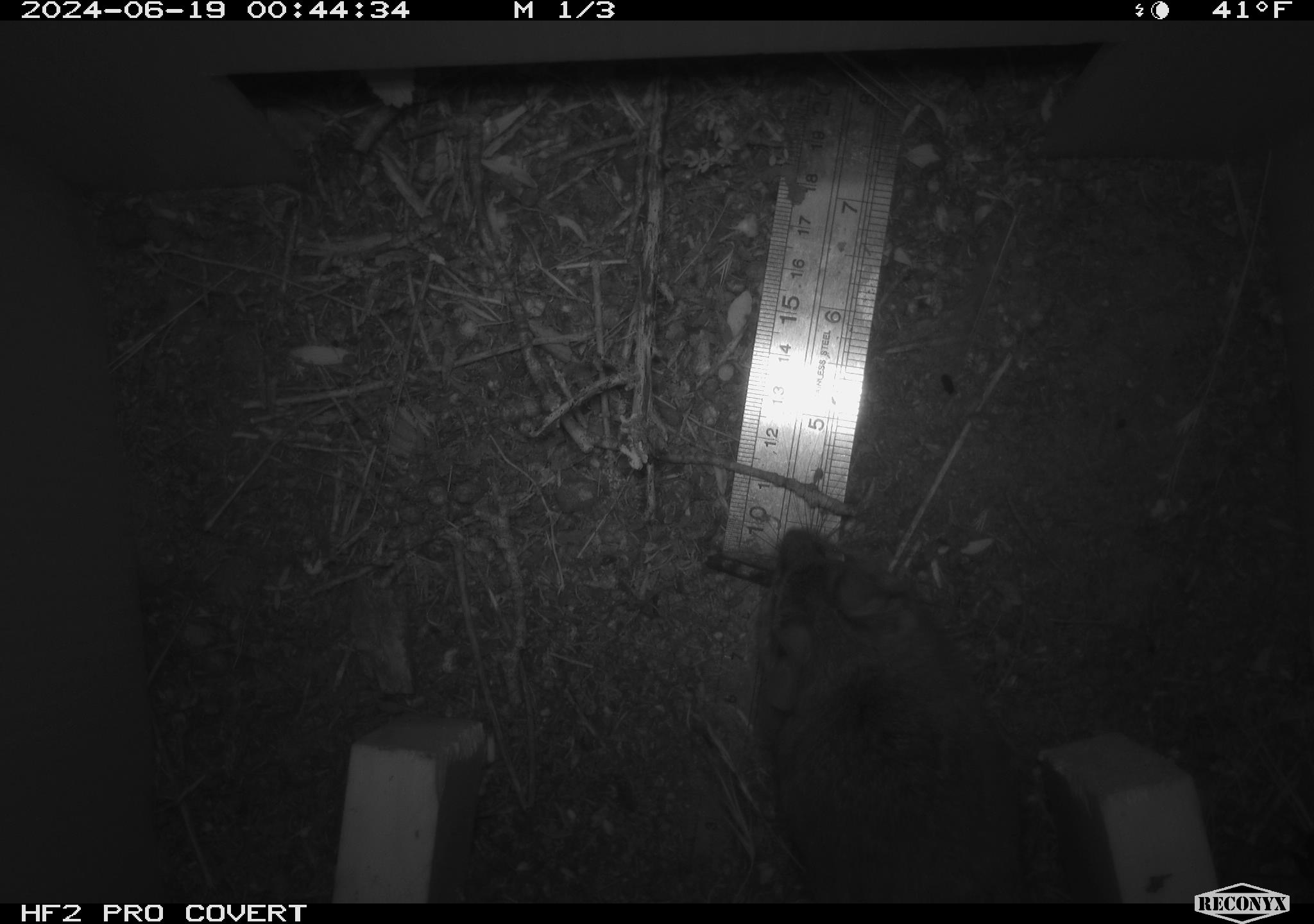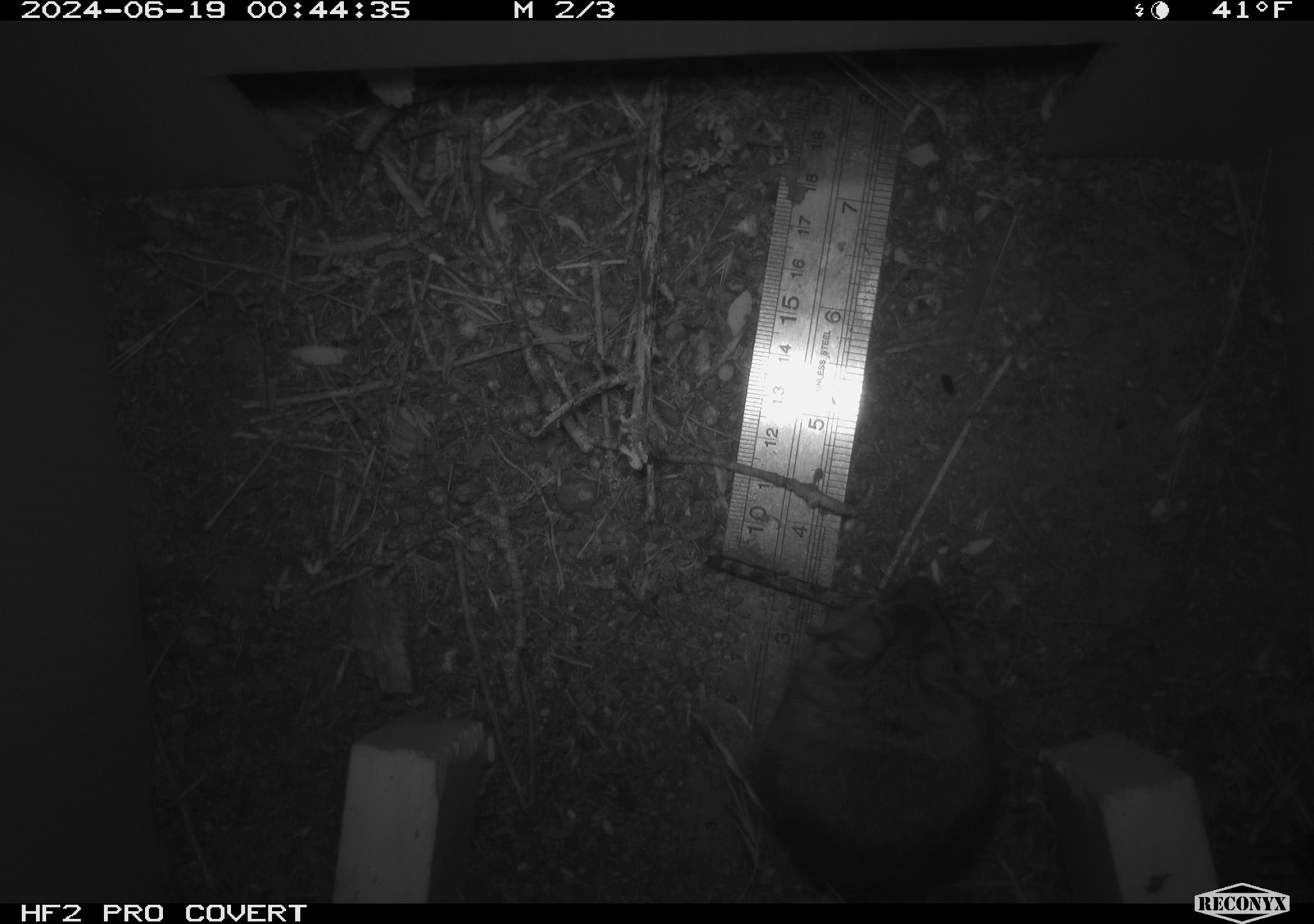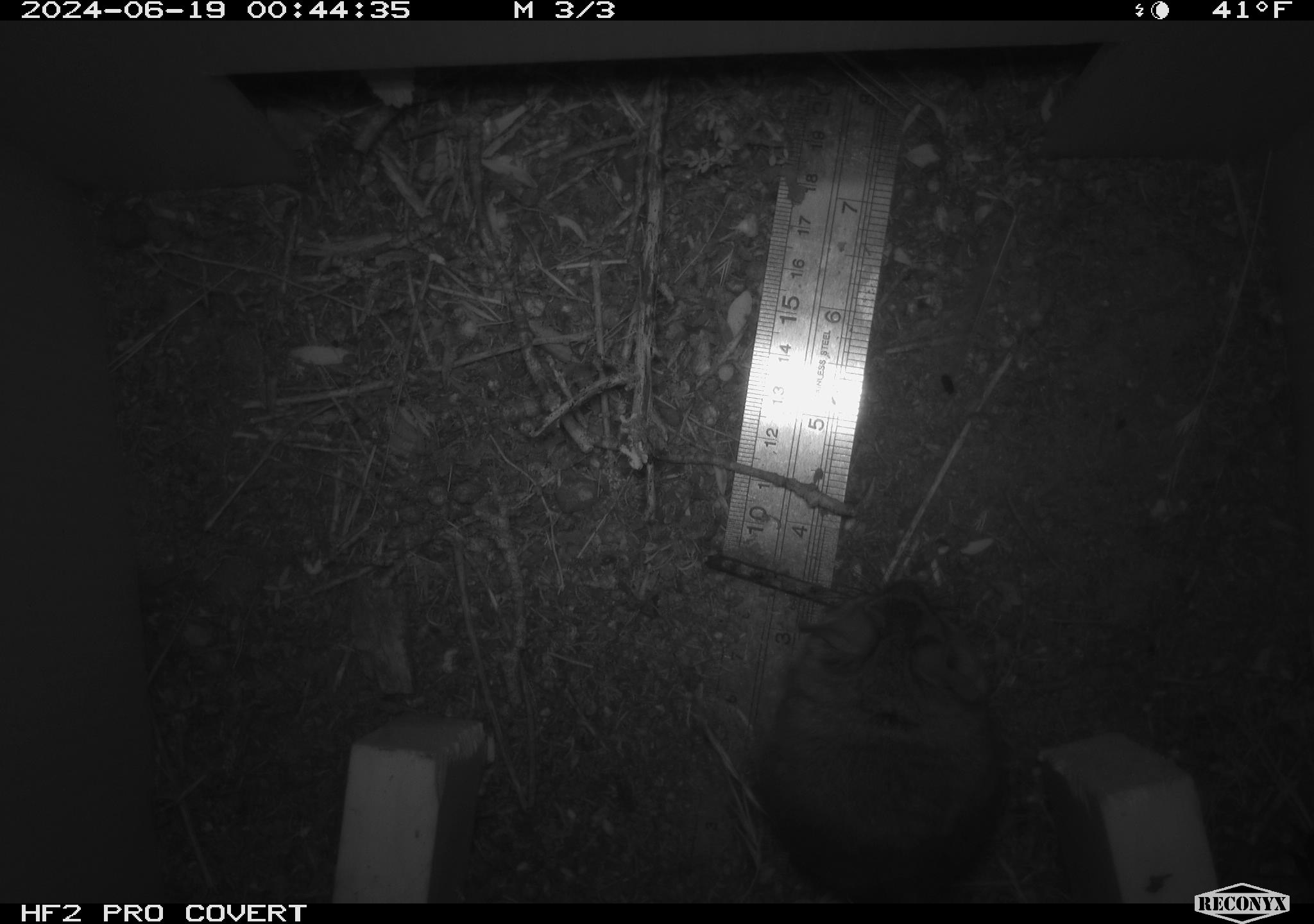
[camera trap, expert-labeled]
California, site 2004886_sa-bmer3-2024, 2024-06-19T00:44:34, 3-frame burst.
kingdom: Animalia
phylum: Chordata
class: Mammalia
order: Rodentia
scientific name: Rodentia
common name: mouse species